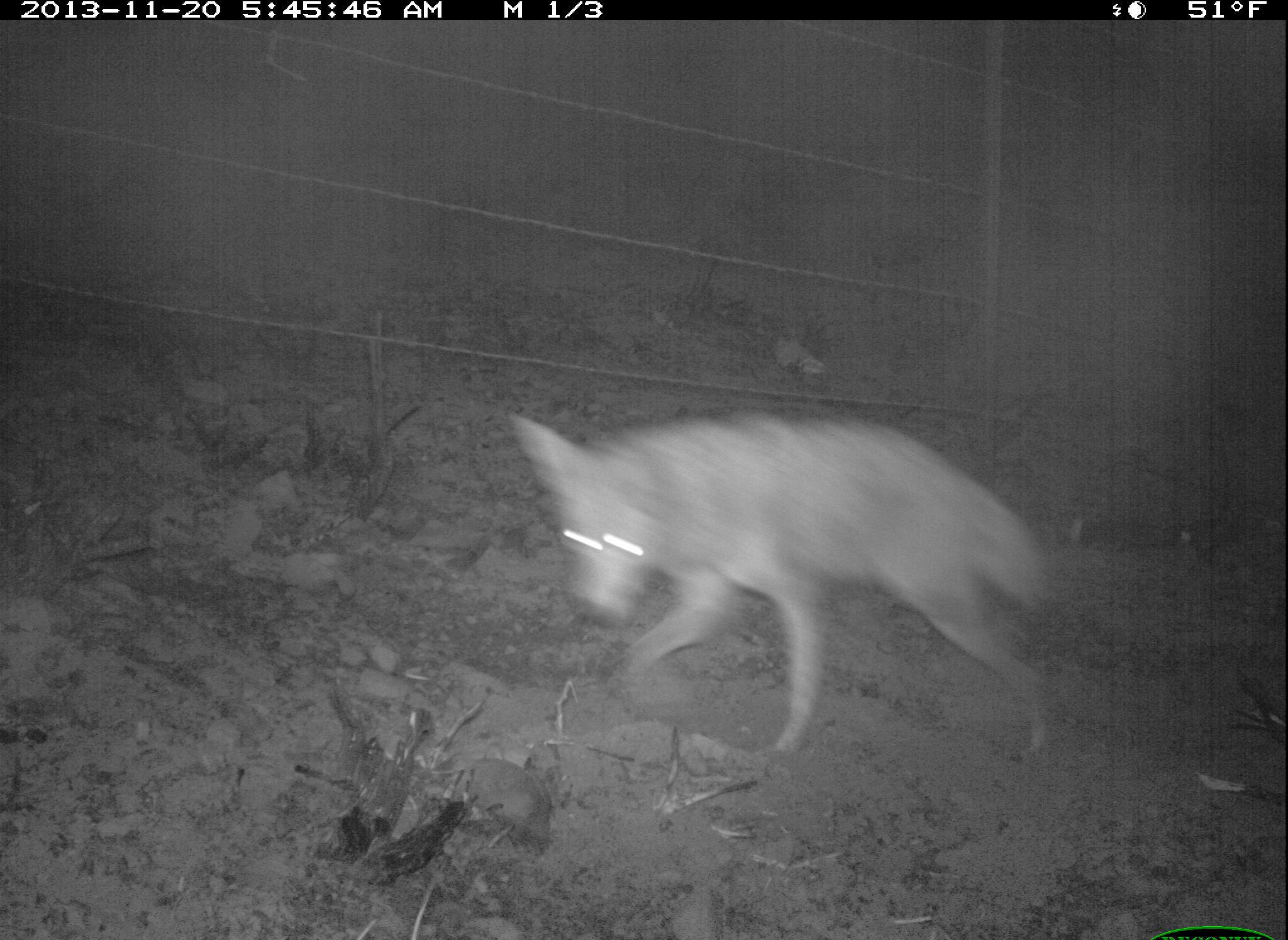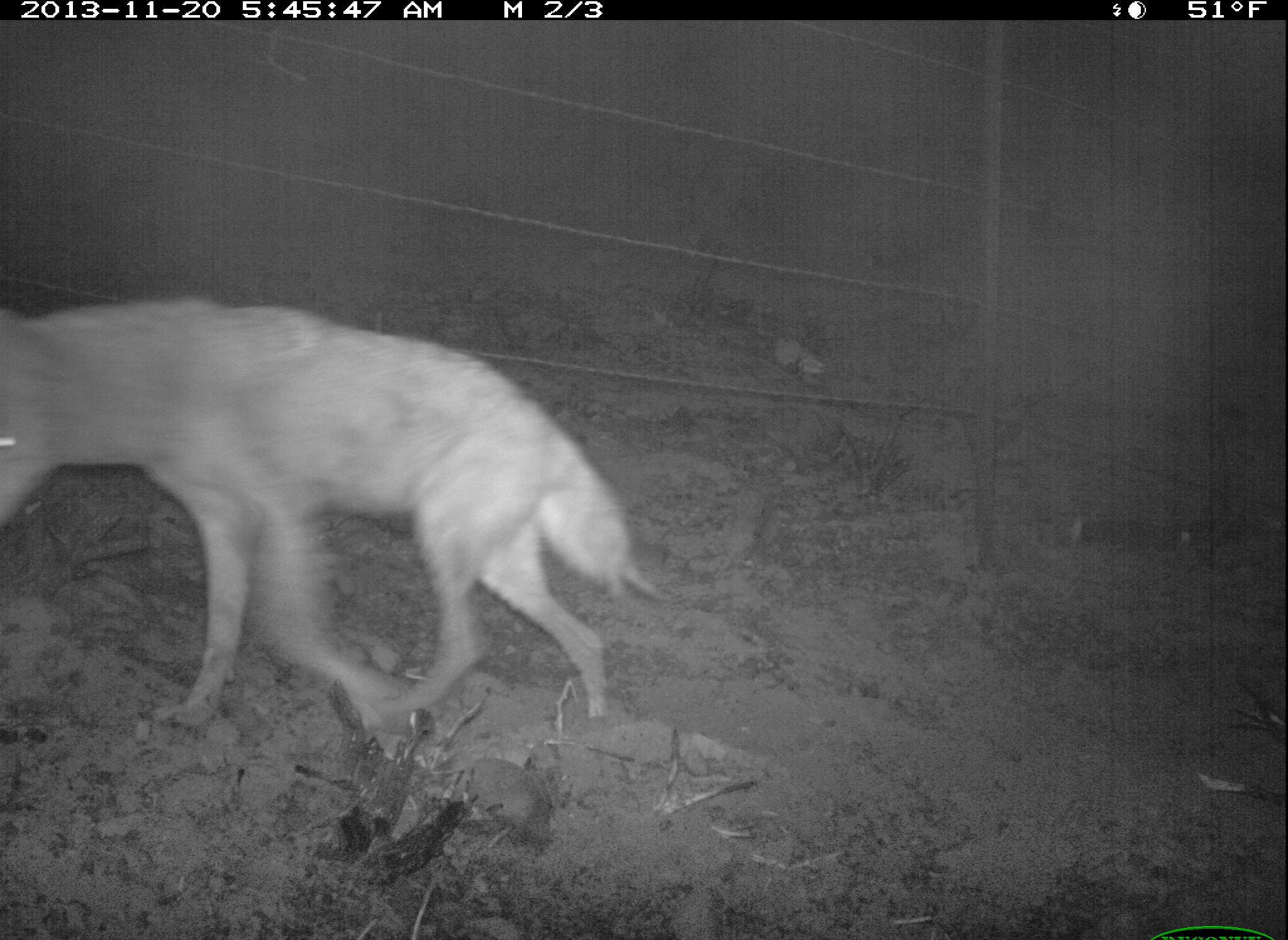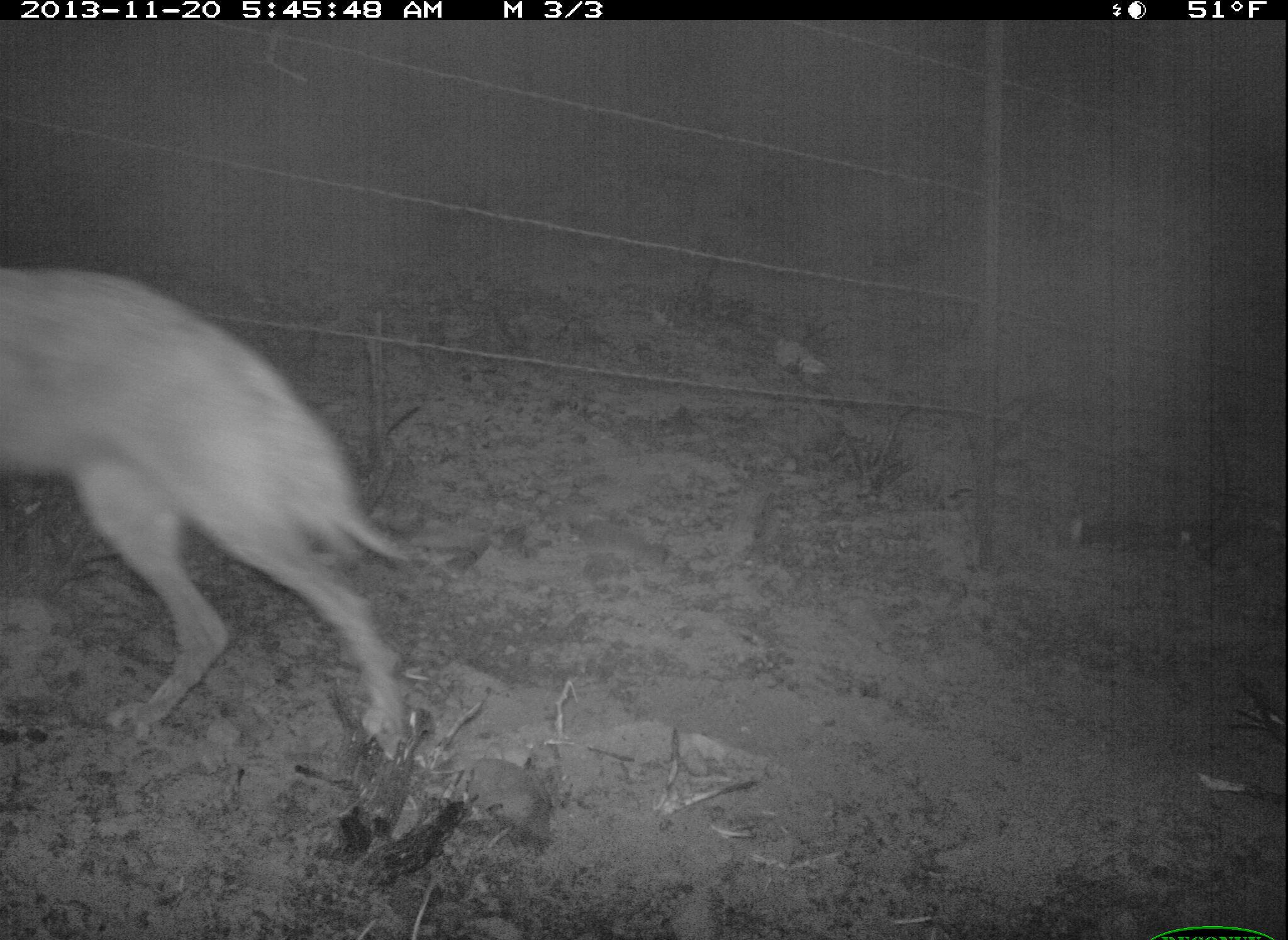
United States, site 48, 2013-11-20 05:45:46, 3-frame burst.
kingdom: Animalia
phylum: Chordata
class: Mammalia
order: Carnivora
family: Canidae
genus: Canis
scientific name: Canis latrans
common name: coyote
Coyote (Canis latrans).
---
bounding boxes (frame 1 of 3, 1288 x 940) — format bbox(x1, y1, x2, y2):
coyote: bbox(510, 405, 1057, 767)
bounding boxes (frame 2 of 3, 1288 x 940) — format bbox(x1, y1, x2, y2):
coyote: bbox(0, 290, 658, 737)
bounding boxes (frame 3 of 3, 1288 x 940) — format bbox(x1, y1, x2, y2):
coyote: bbox(0, 266, 414, 742)